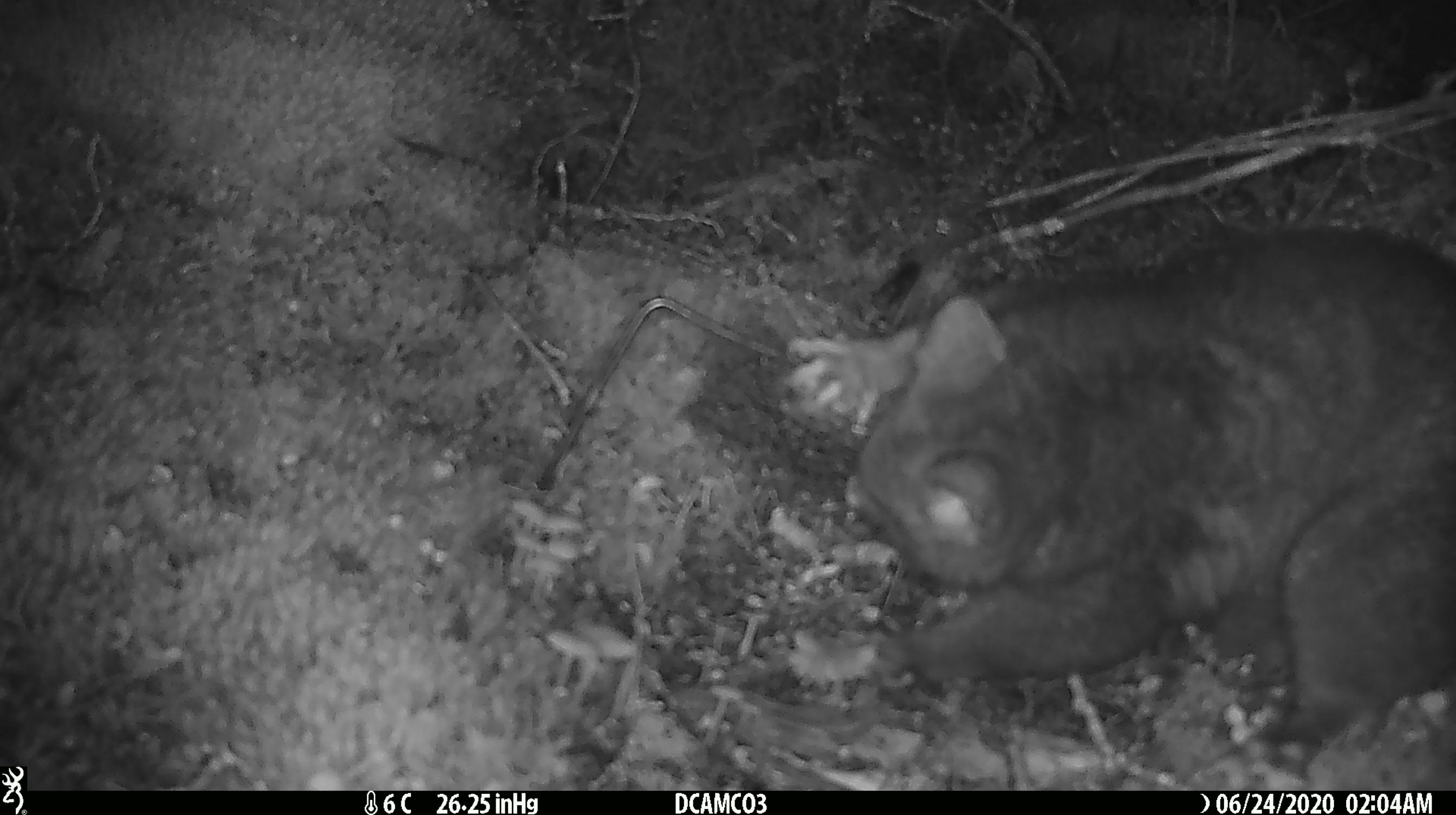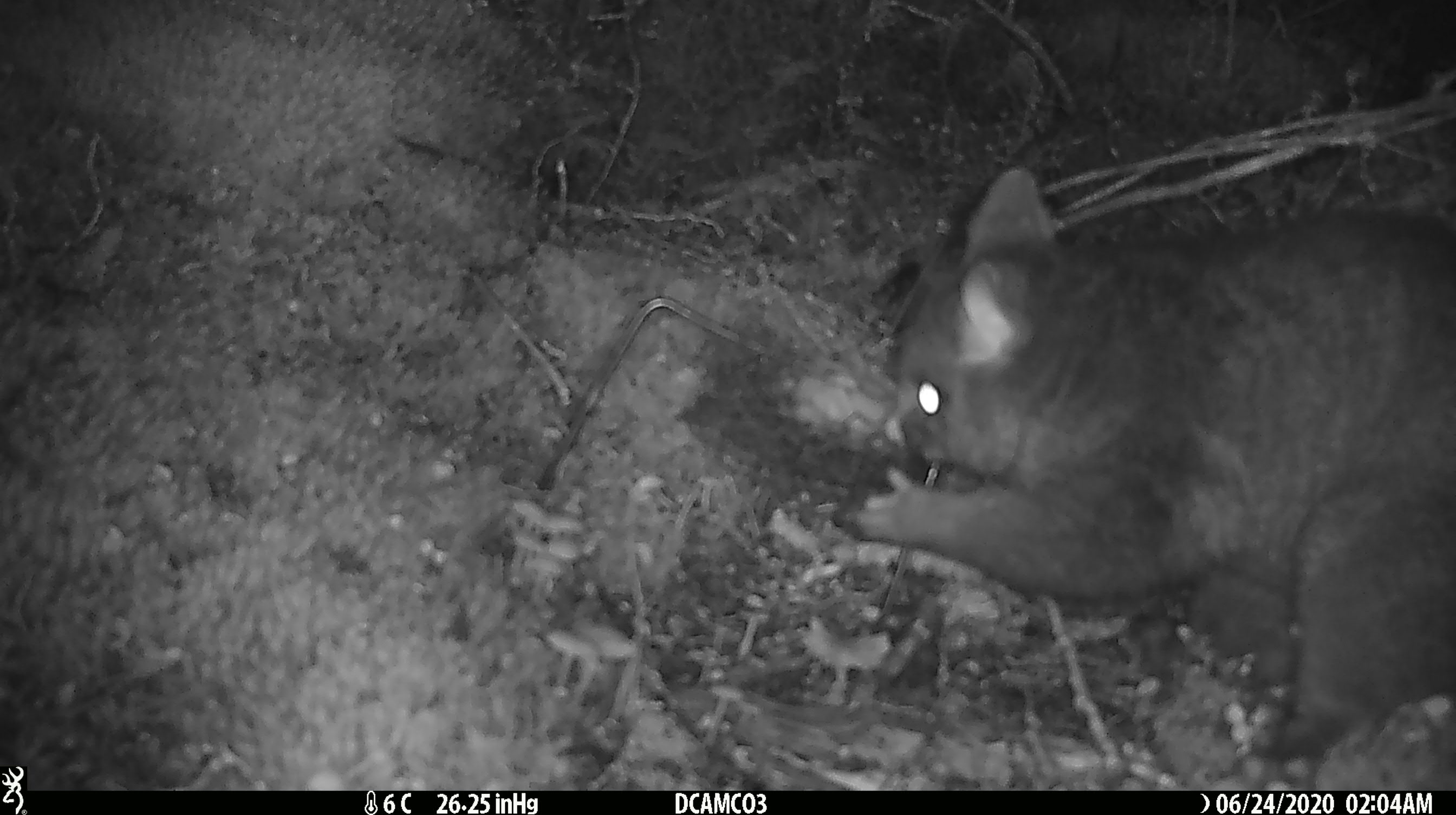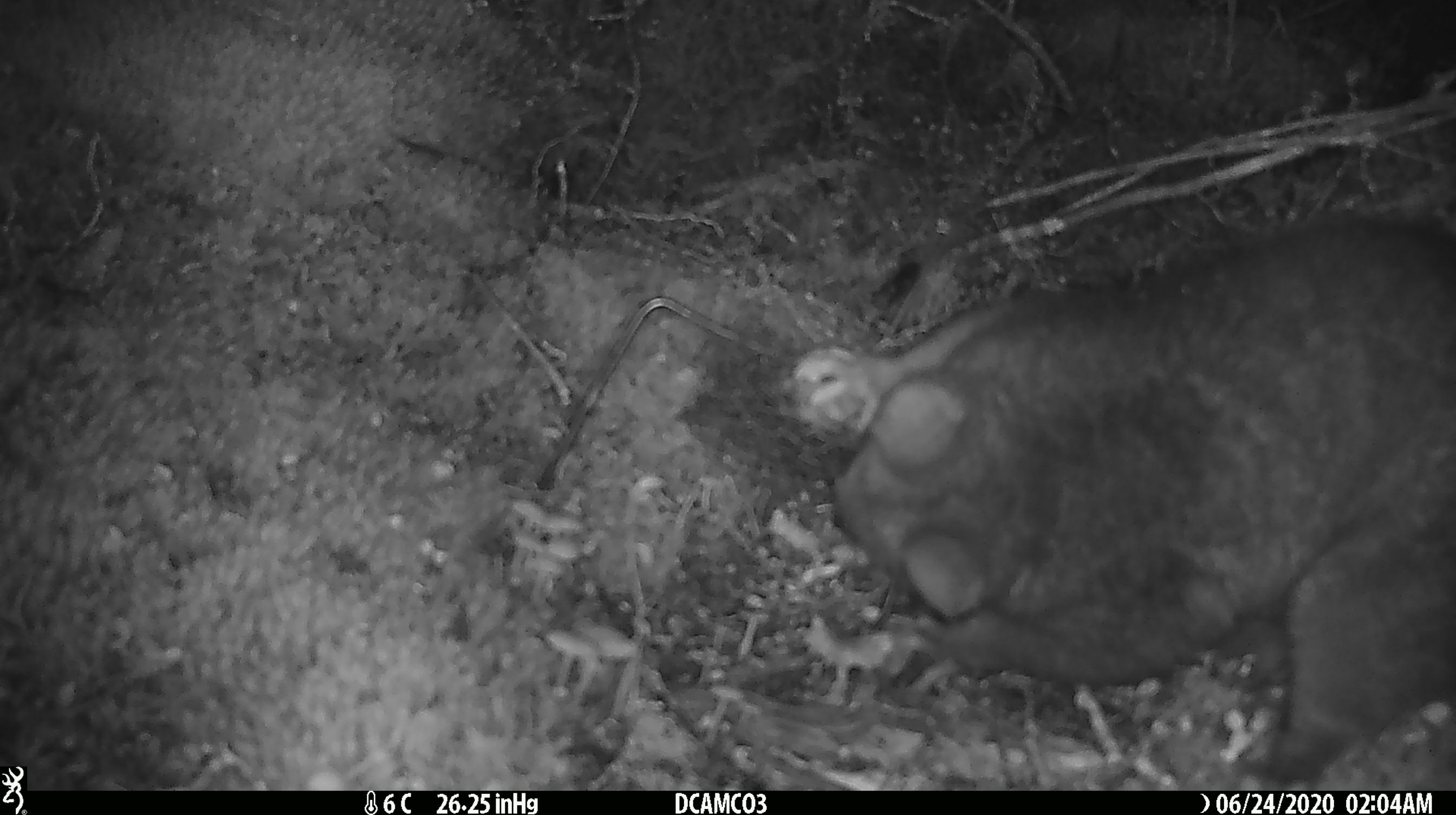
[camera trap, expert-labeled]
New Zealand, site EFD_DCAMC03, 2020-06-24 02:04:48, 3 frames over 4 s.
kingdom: Animalia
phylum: Chordata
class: Mammalia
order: Diprotodontia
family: Phalangeridae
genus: Trichosurus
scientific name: Trichosurus vulpecula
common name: common brushtail possum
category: possum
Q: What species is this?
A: Possum (common brushtail possum) (Trichosurus vulpecula).